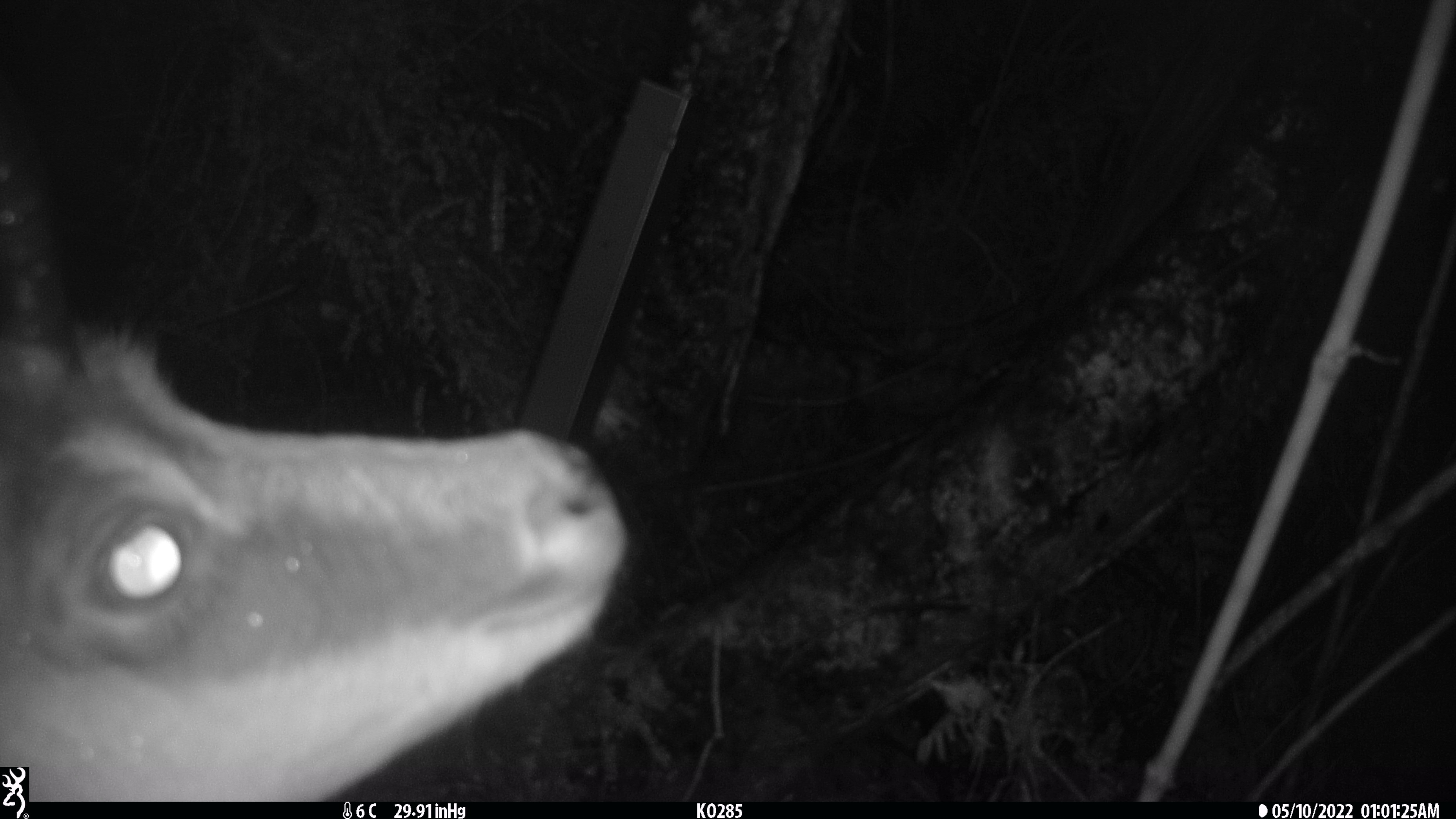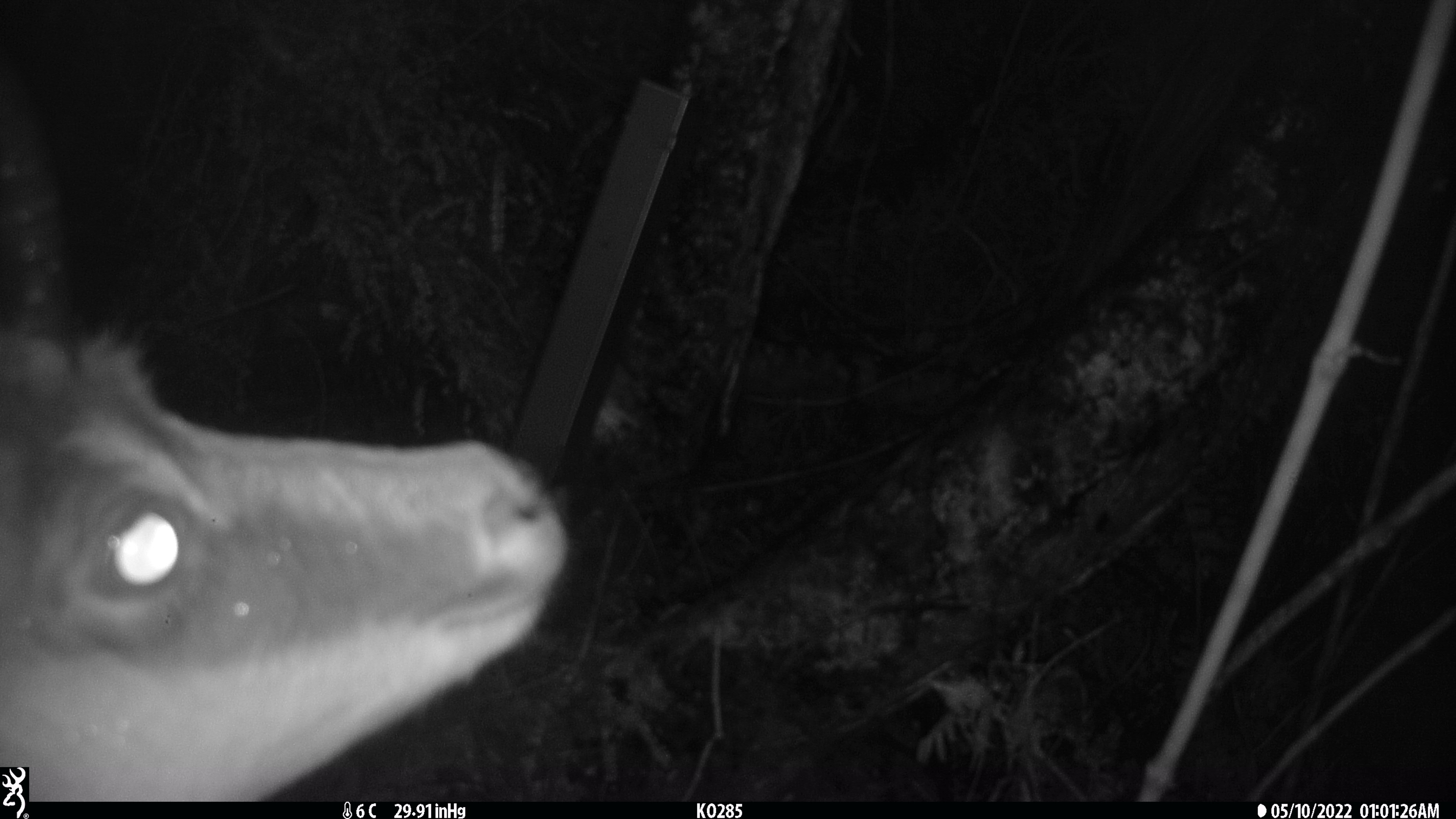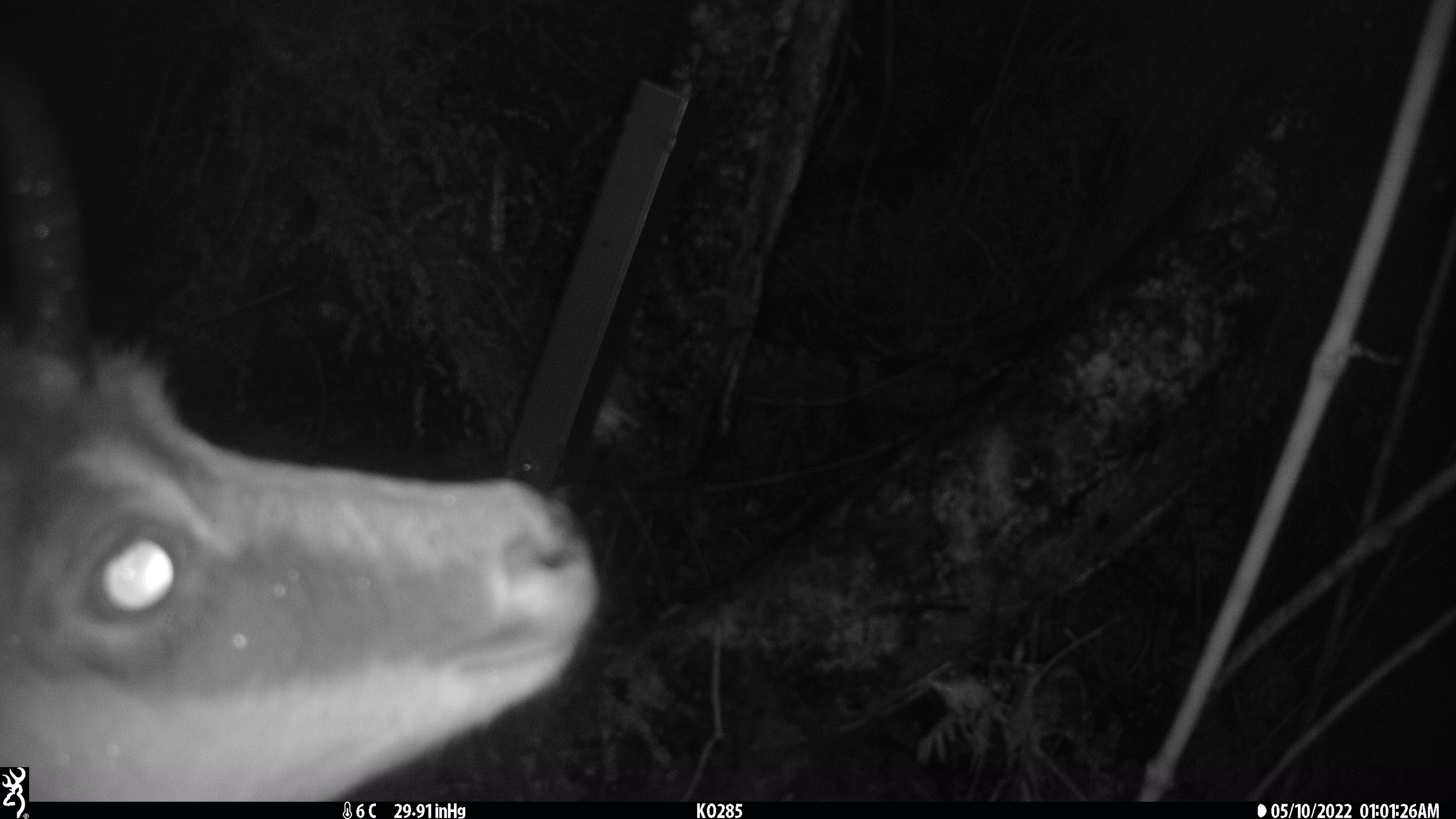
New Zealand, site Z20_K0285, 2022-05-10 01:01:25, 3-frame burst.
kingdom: Animalia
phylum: Chordata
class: Mammalia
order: Artiodactyla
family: Bovidae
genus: Rupicapra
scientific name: Rupicapra rupicapra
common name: alpine chamois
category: chamois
Chamois (alpine chamois) (Rupicapra rupicapra).